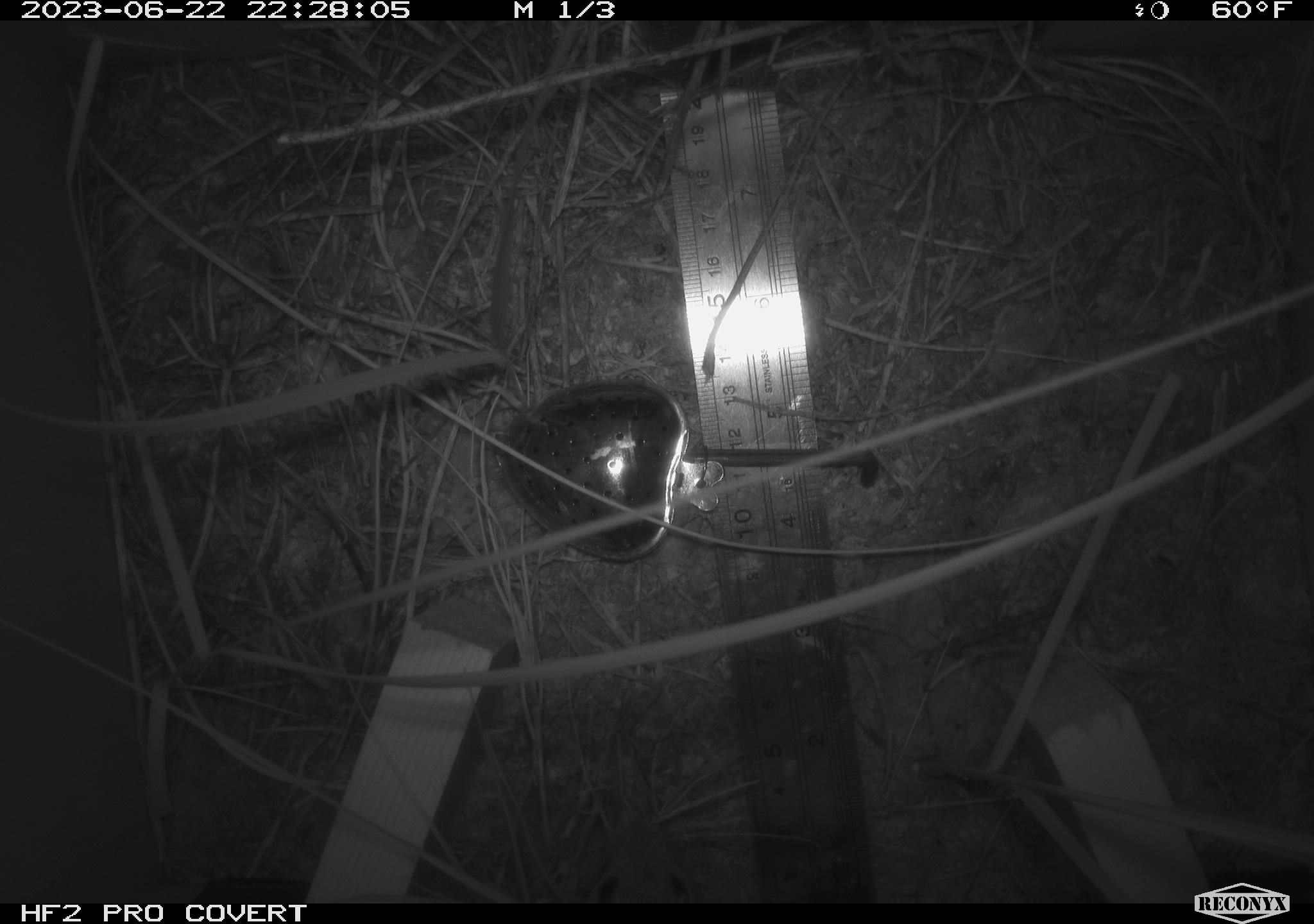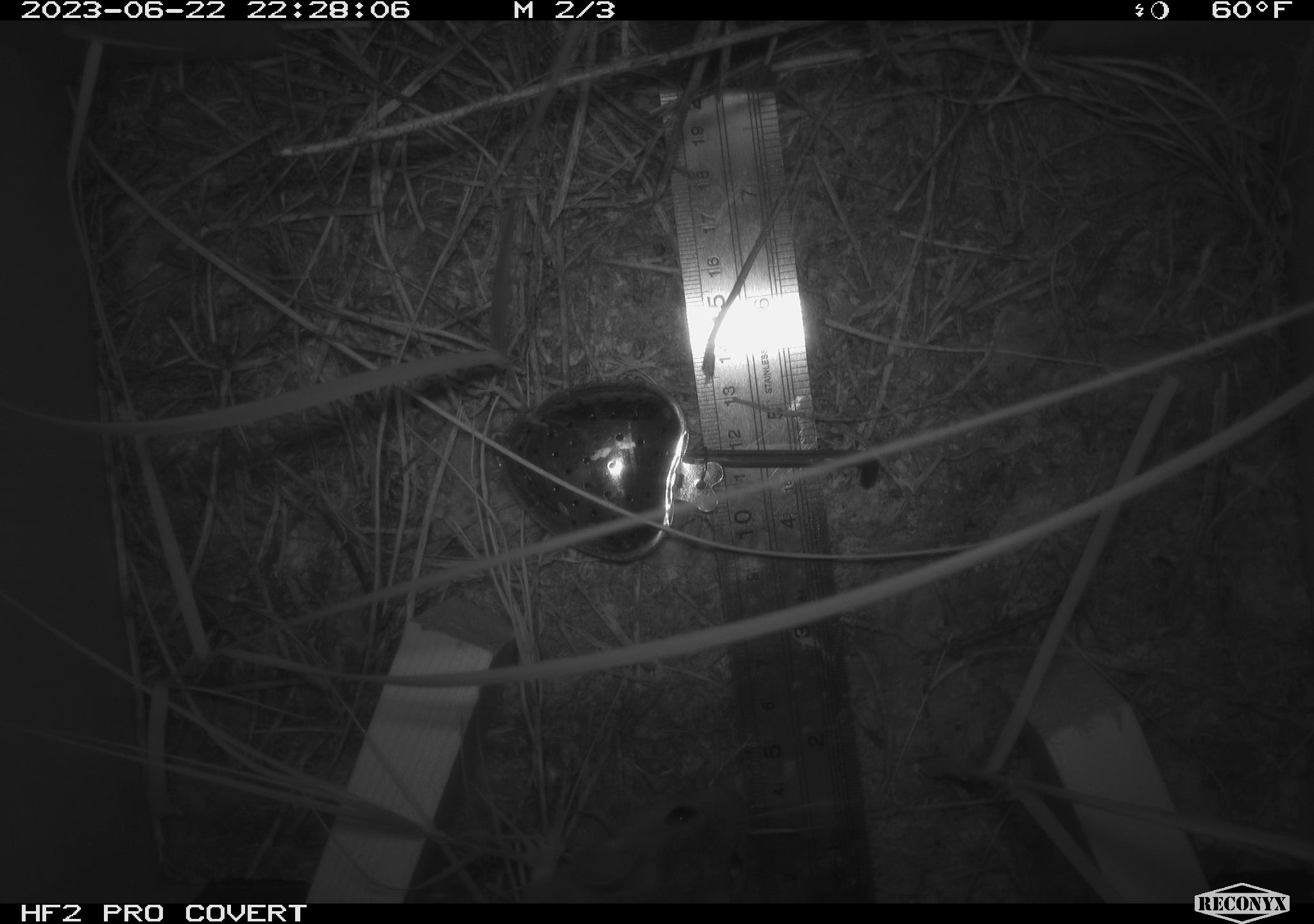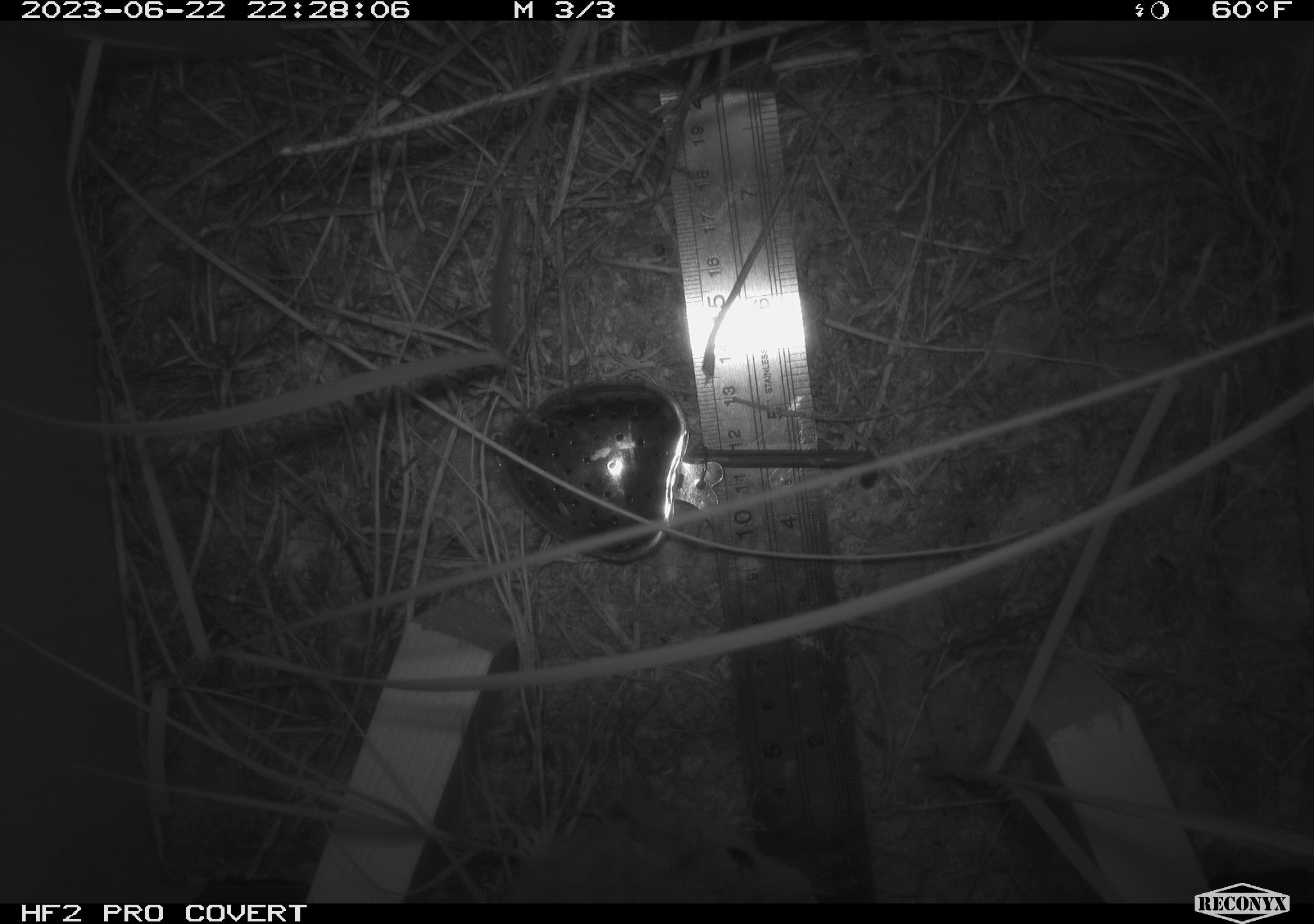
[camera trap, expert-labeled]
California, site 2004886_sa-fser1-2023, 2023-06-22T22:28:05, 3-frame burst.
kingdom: Animalia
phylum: Chordata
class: Mammalia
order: Rodentia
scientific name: Rodentia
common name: mouse species